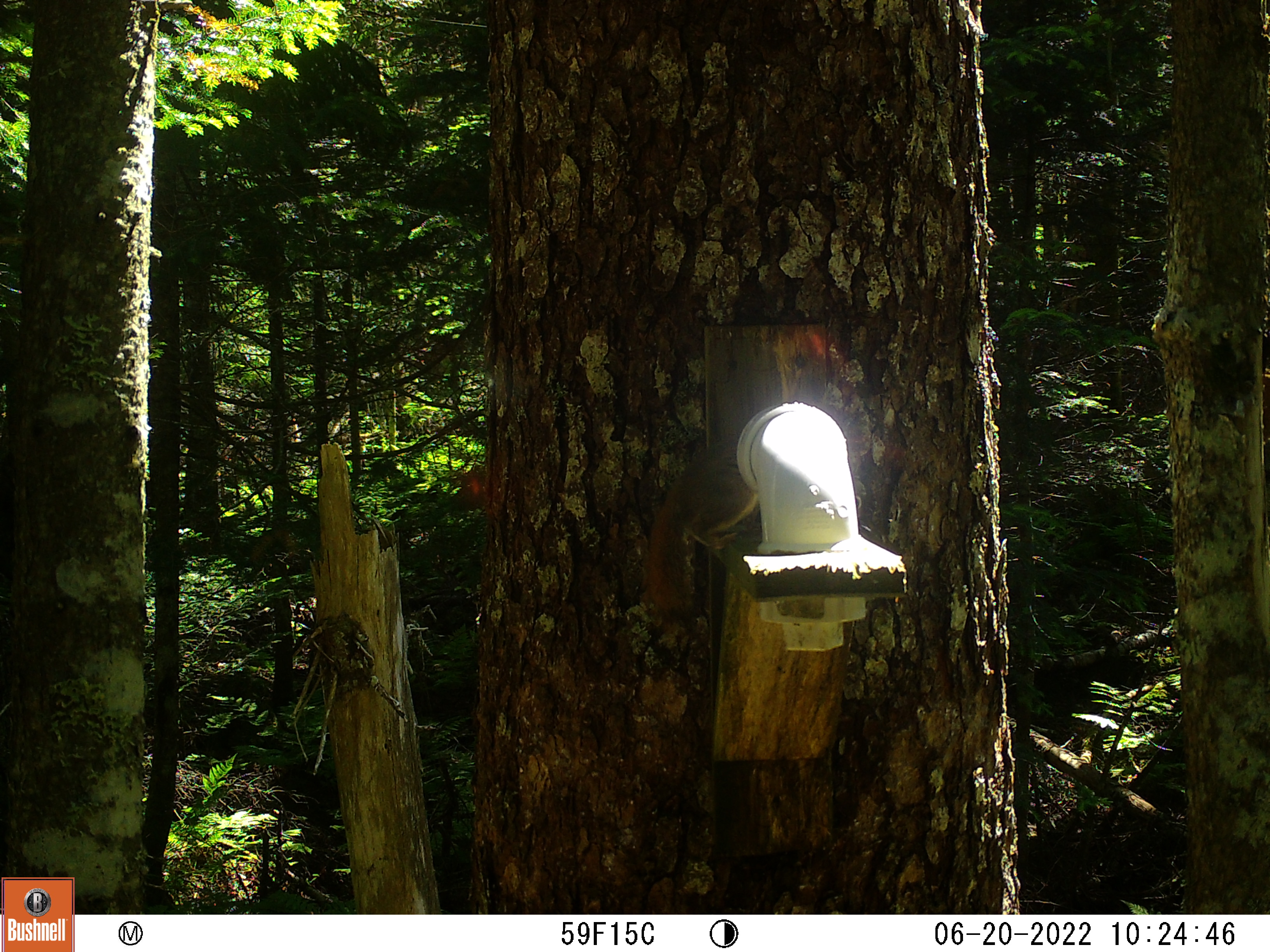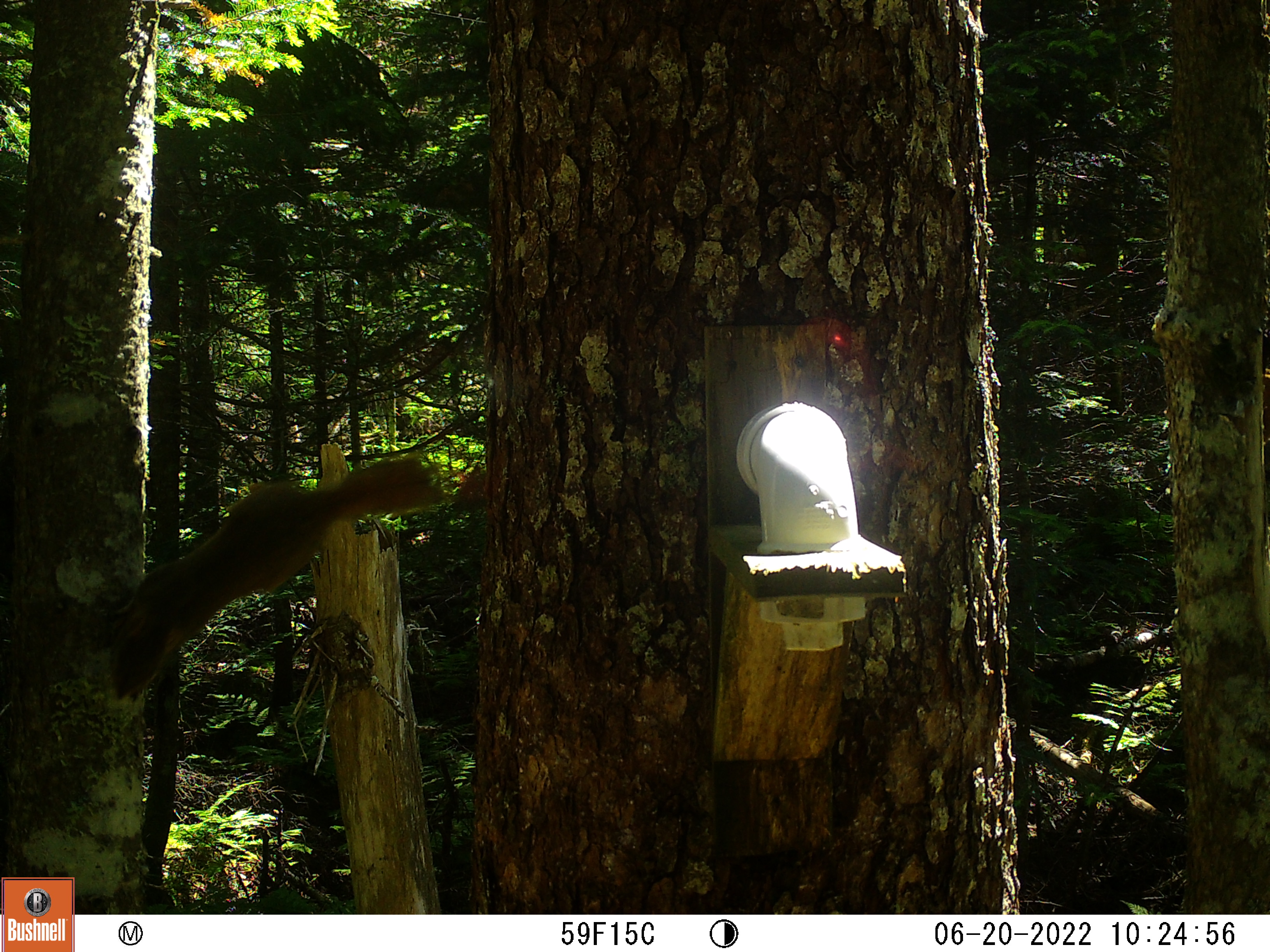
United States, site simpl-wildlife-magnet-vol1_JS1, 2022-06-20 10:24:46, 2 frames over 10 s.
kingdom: Animalia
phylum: Chordata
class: Mammalia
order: Rodentia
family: Sciuridae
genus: Tamiasciurus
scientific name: Tamiasciurus hudsonicus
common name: red squirrel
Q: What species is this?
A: Red squirrel (Tamiasciurus hudsonicus).